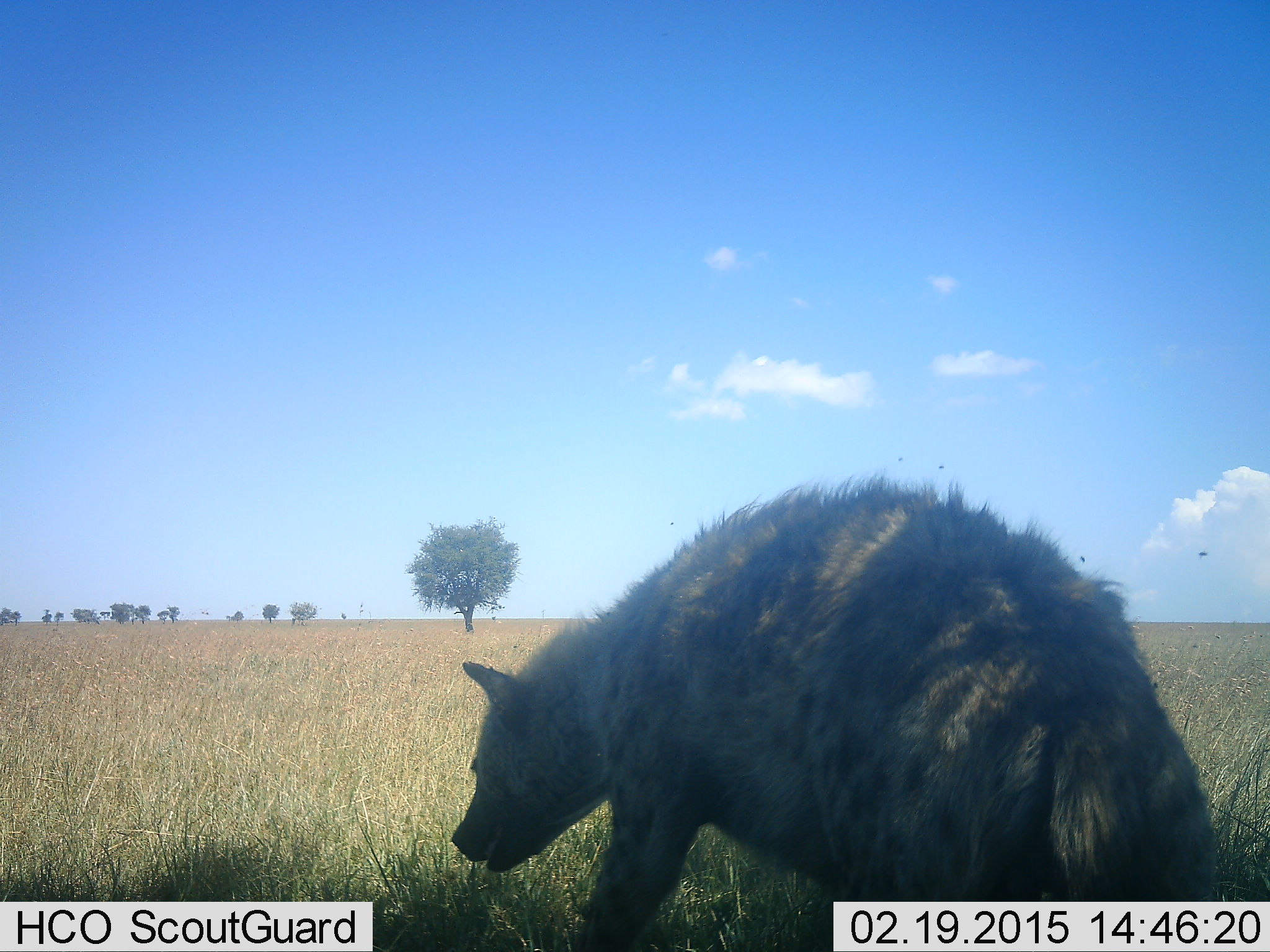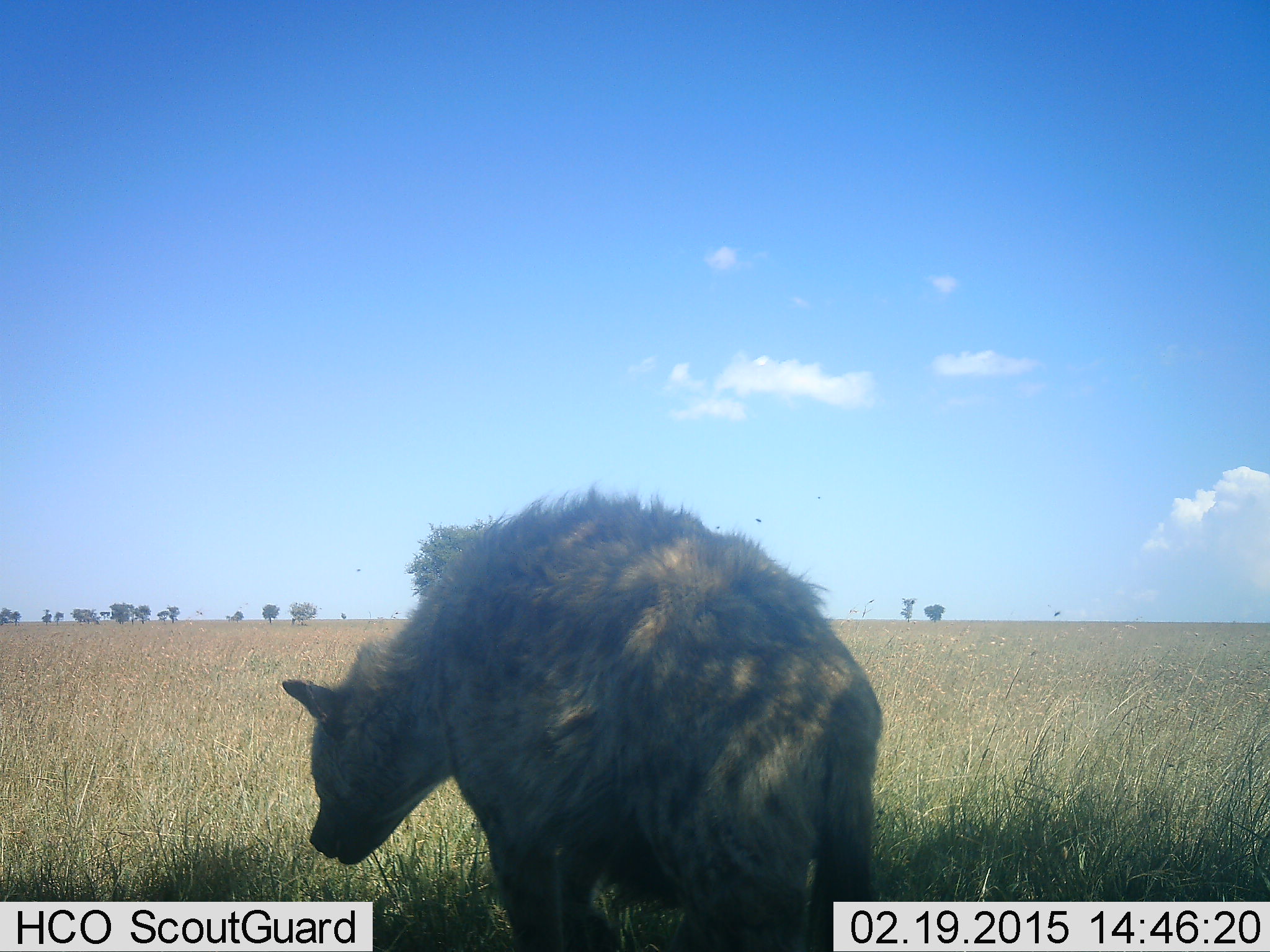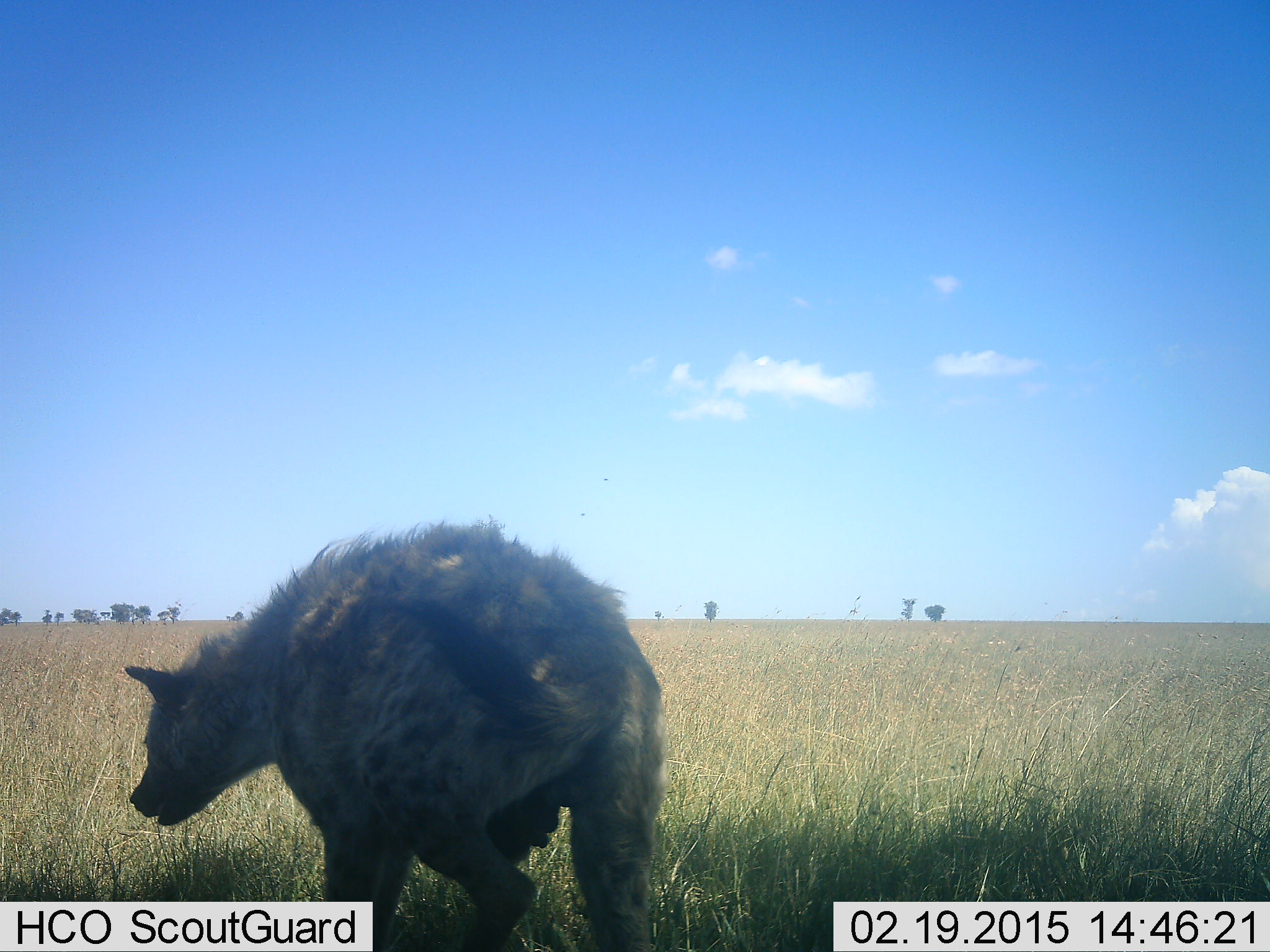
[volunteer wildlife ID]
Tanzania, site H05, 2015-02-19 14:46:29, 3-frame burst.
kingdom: Animalia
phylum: Chordata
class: Mammalia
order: Carnivora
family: Hyaenidae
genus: Crocuta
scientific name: Crocuta crocuta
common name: spotted hyena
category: hyenaspotted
Hyenaspotted (spotted hyena) (Crocuta crocuta), count 1. Behavior (volunteer vote fractions): standing 20%, resting 0%, moving 80%, interacting 0%. Young present (vote fraction): 0%. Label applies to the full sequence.